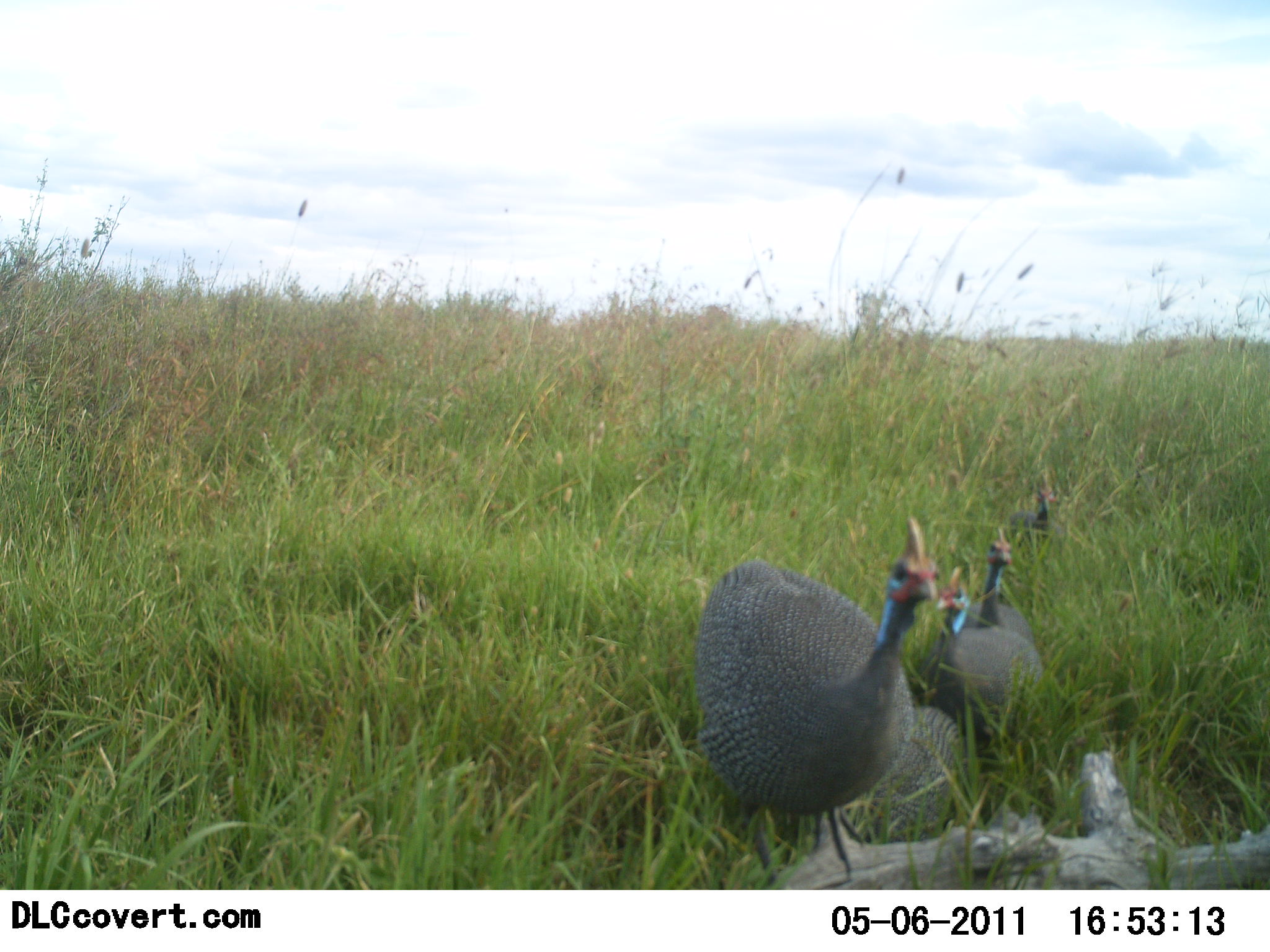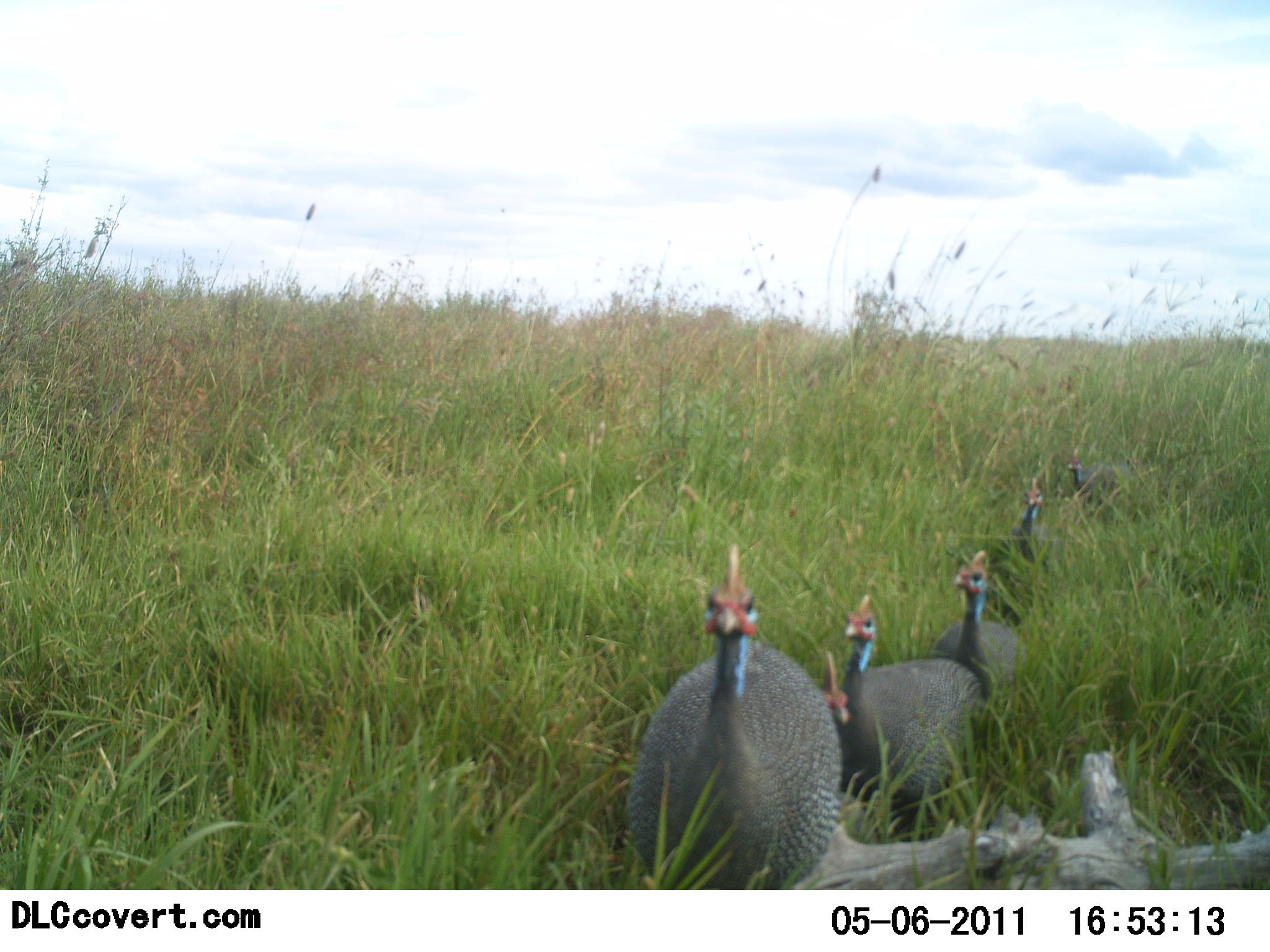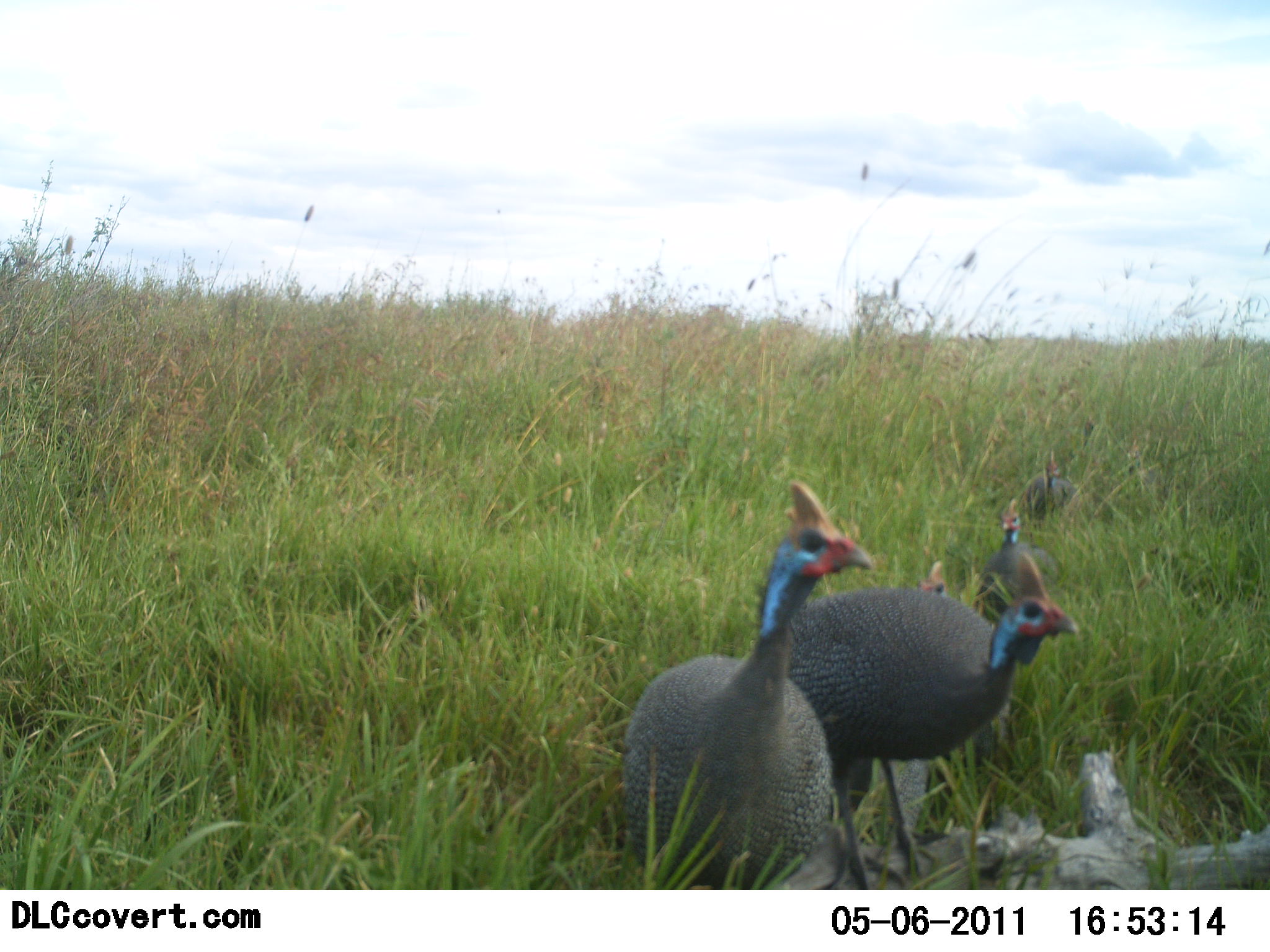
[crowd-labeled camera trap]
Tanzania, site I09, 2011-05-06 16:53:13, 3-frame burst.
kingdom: Animalia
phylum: Chordata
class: Aves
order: Galliformes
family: Numididae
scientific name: Numididae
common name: guinea fowl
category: guineafowl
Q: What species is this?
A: Guineafowl (guinea fowl) (Numididae).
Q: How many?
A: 5.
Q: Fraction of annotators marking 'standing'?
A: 9%.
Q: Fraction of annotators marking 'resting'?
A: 0%.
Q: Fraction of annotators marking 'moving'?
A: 91%.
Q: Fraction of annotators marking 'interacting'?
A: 0%.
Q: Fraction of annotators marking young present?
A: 0%.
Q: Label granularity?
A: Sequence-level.